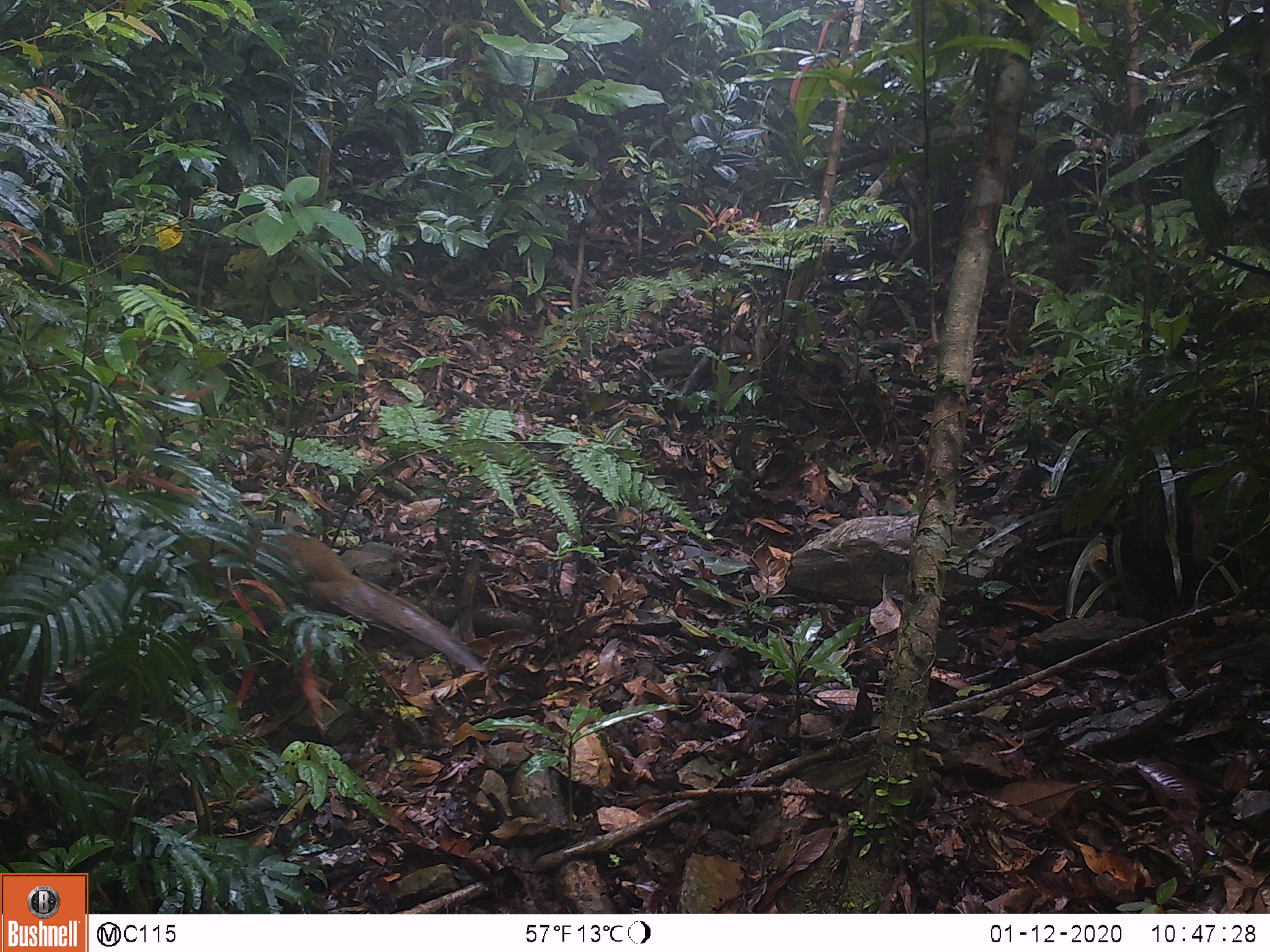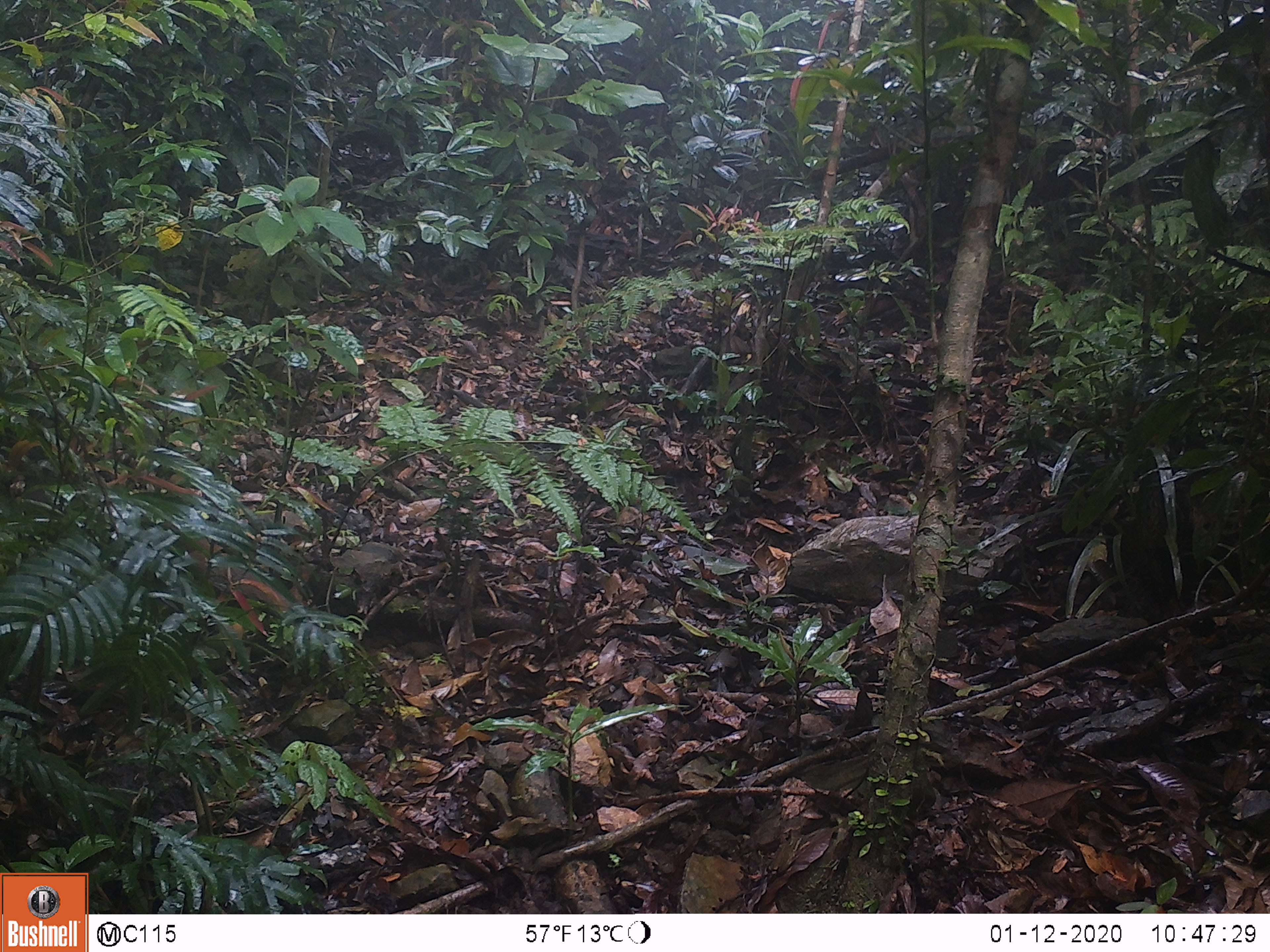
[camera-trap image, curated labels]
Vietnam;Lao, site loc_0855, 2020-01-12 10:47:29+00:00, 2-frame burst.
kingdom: Animalia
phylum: Chordata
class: Aves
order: Galliformes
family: Phasianidae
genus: Lophura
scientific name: Lophura nycthemera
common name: silver pheasant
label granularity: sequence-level